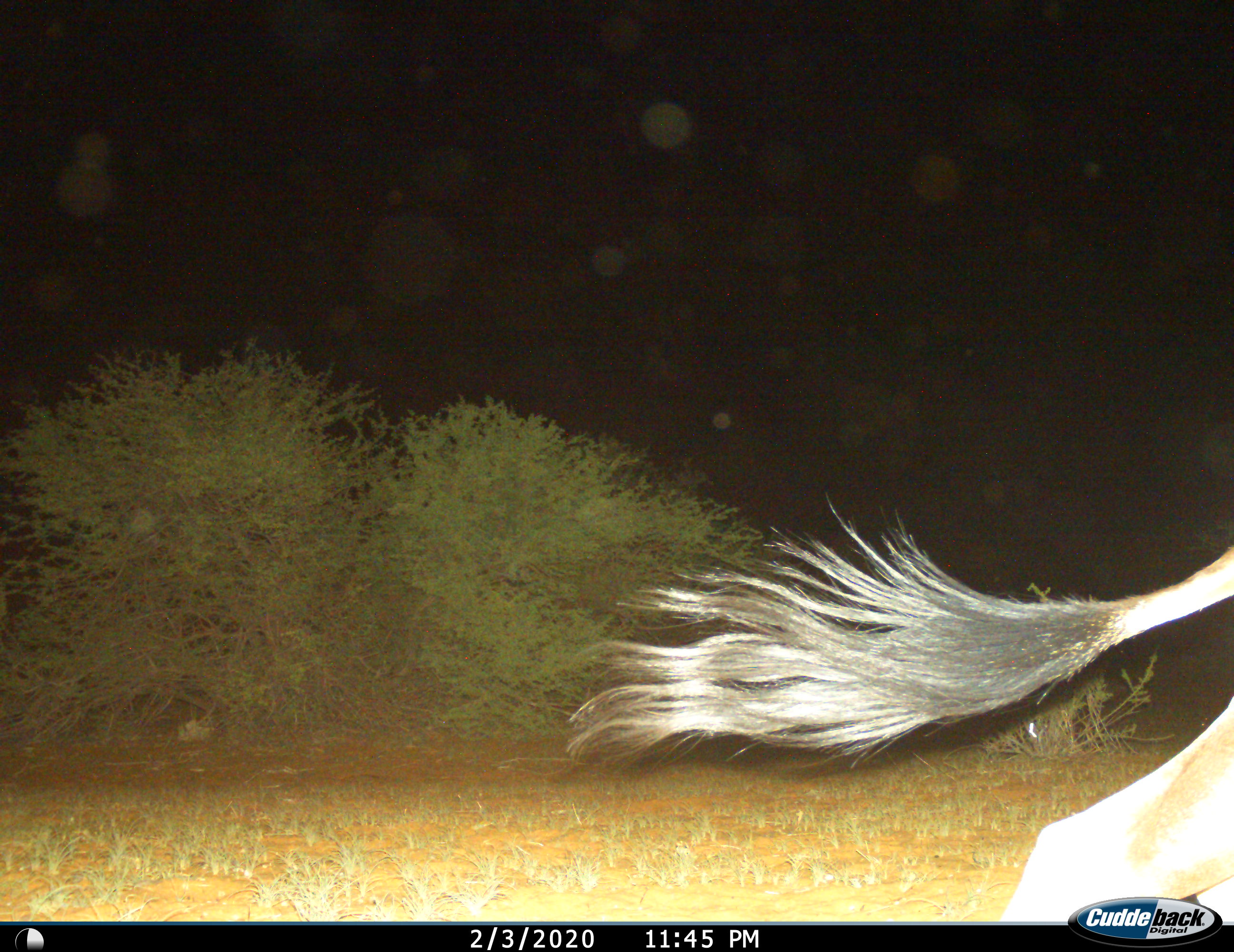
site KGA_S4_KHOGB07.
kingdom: Animalia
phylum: Chordata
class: Mammalia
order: Artiodactyla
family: Bovidae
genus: Oryx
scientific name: Oryx gazella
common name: gemsbok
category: oryx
Oryx (gemsbok) (Oryx gazella), count 1. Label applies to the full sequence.